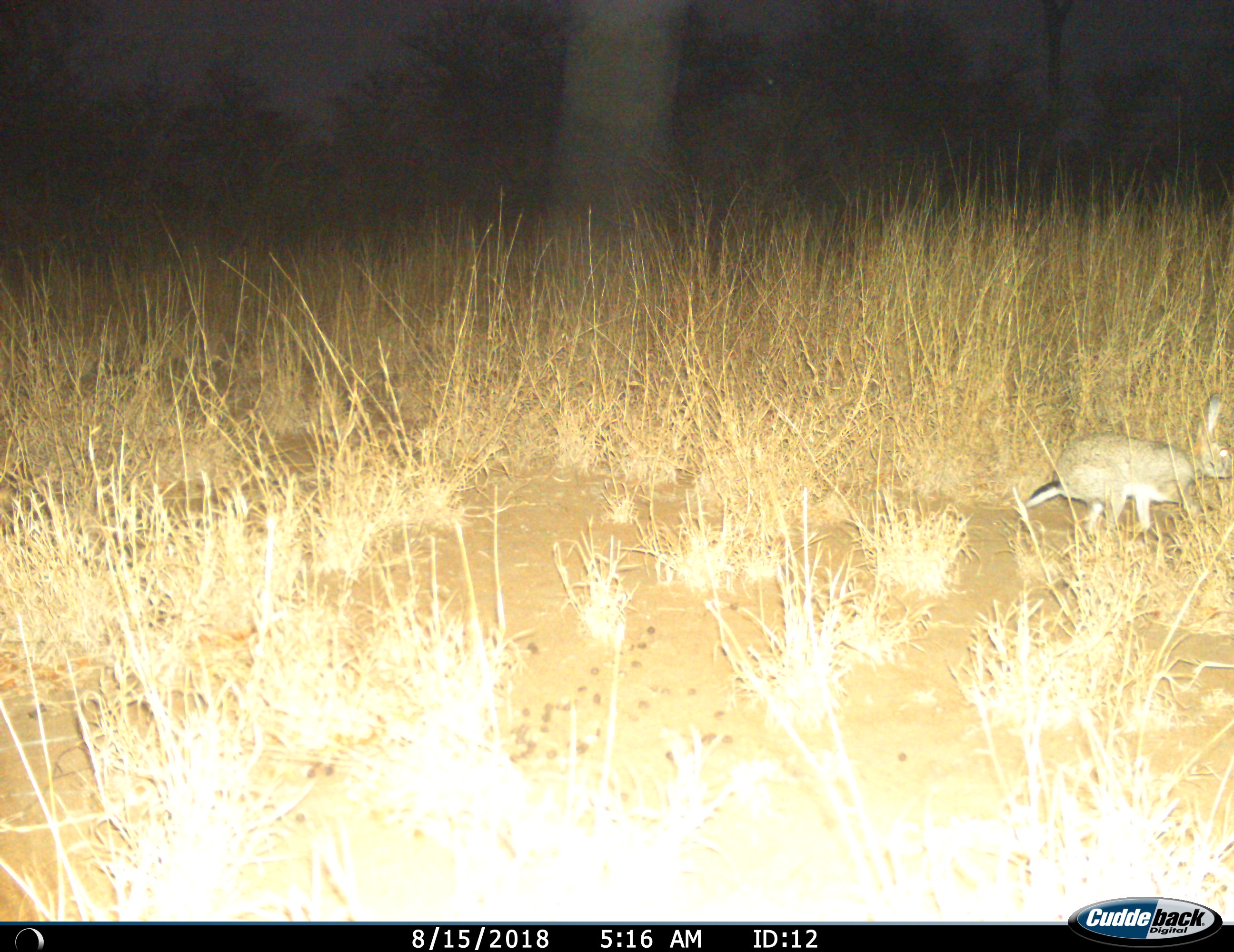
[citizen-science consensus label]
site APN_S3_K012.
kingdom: Animalia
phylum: Chordata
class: Mammalia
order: Lagomorpha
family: Leporidae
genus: Lepus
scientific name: Lepus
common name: hare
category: hareunknown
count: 1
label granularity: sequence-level